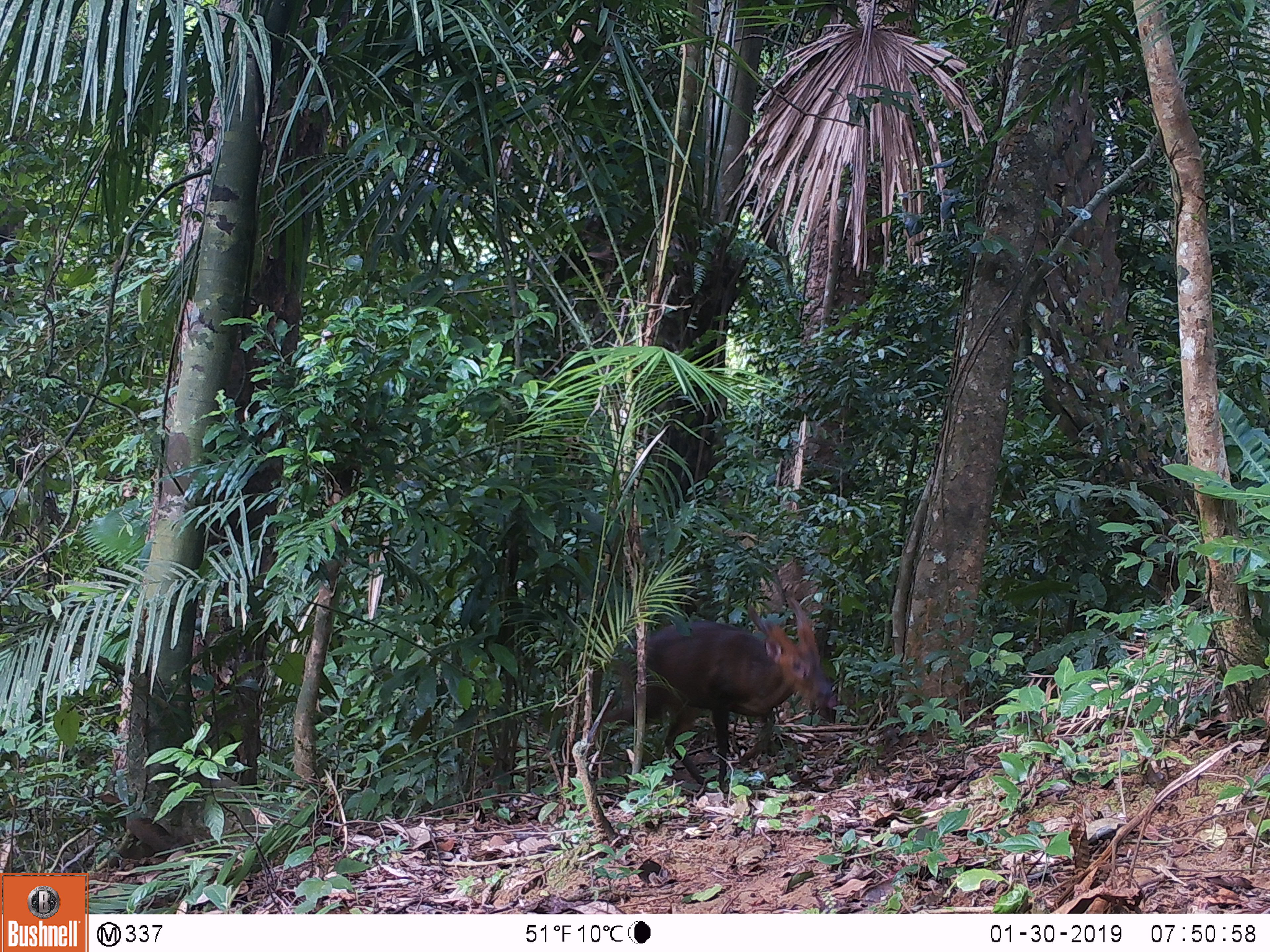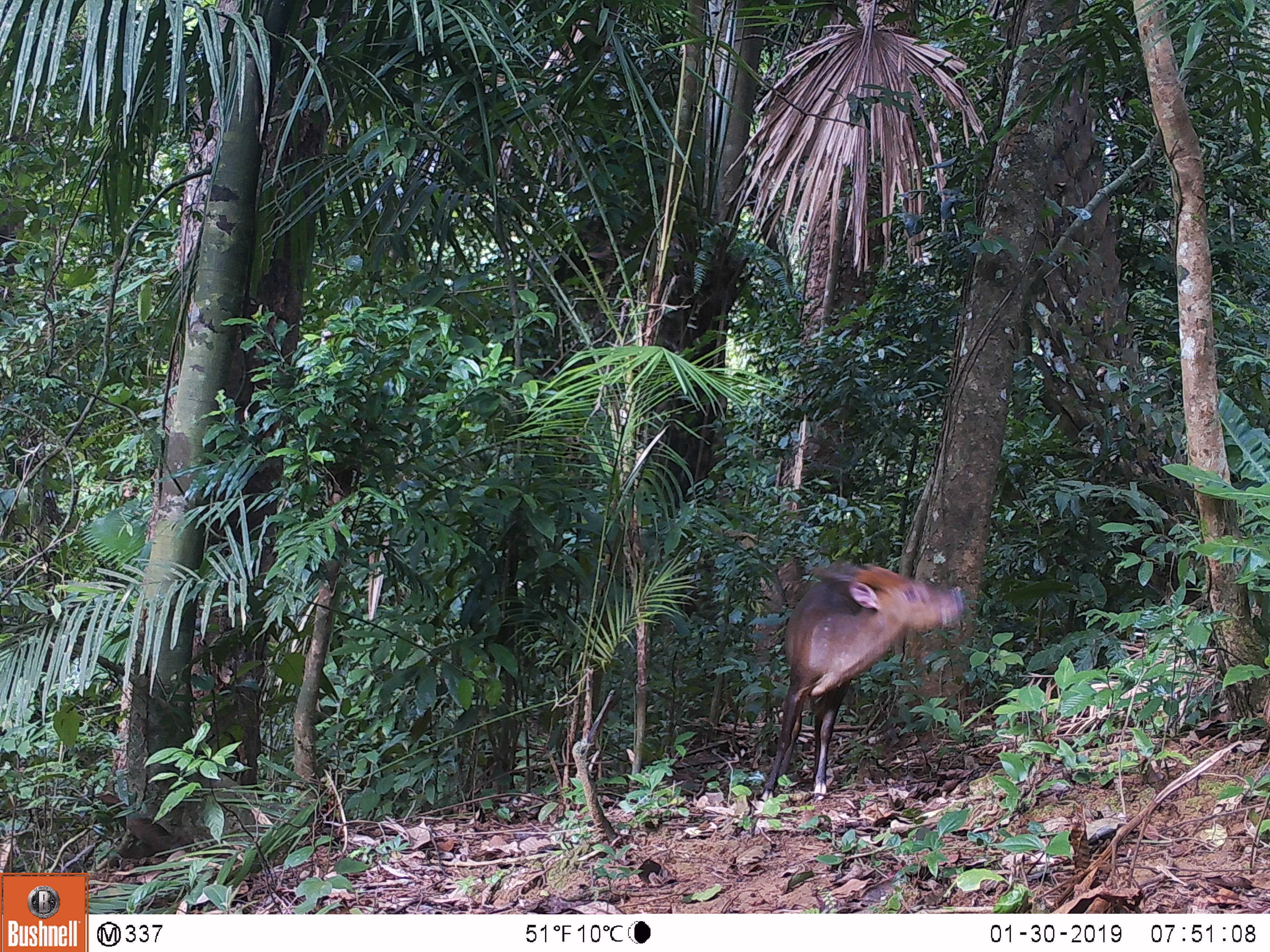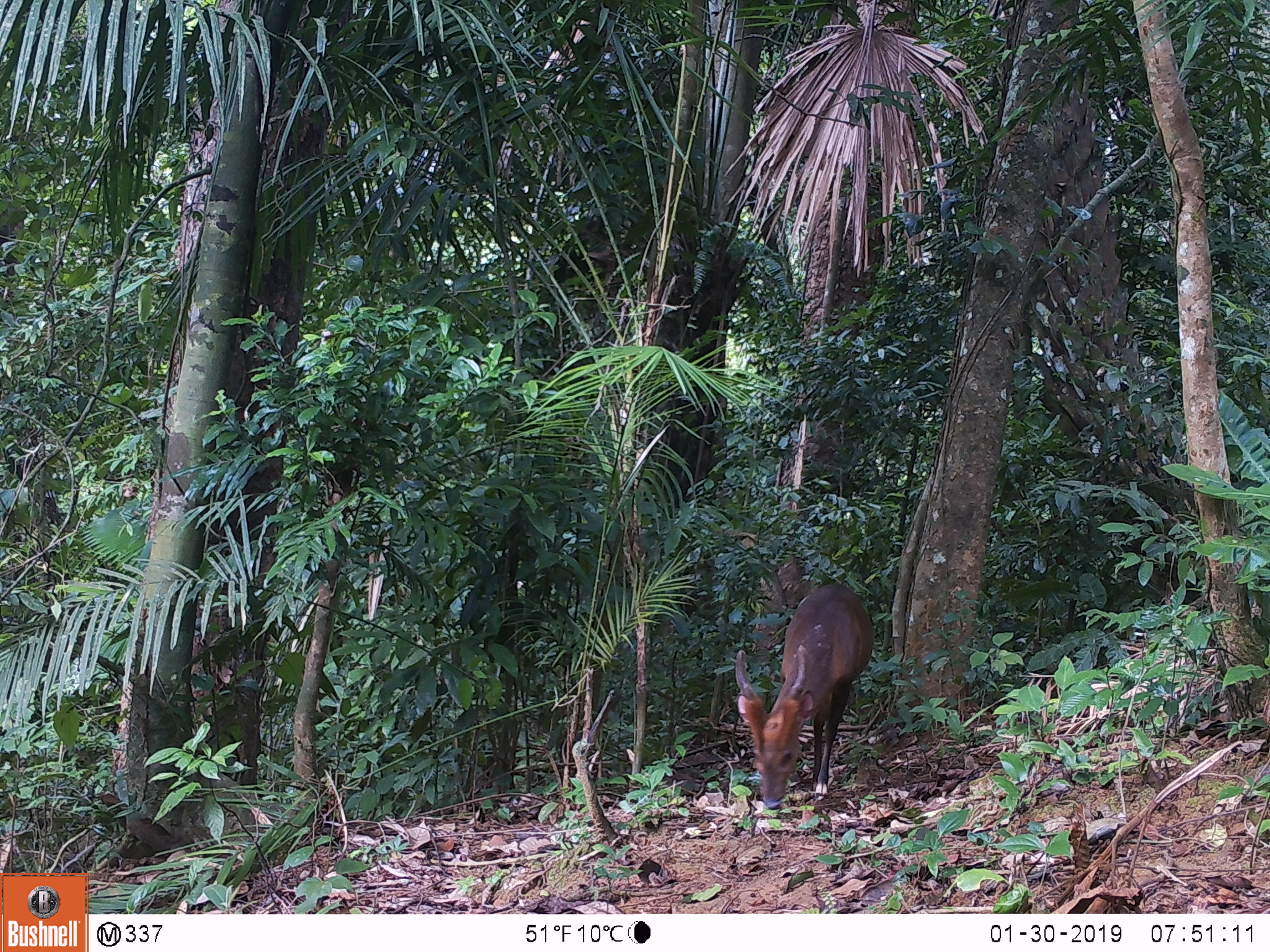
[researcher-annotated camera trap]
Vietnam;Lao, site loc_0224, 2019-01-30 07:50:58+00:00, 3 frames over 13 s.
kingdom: Animalia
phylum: Chordata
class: Mammalia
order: Artiodactyla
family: Cervidae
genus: Muntiacus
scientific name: Muntiacus vuquangensis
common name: large-antlered muntjac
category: large antlered muntjac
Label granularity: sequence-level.